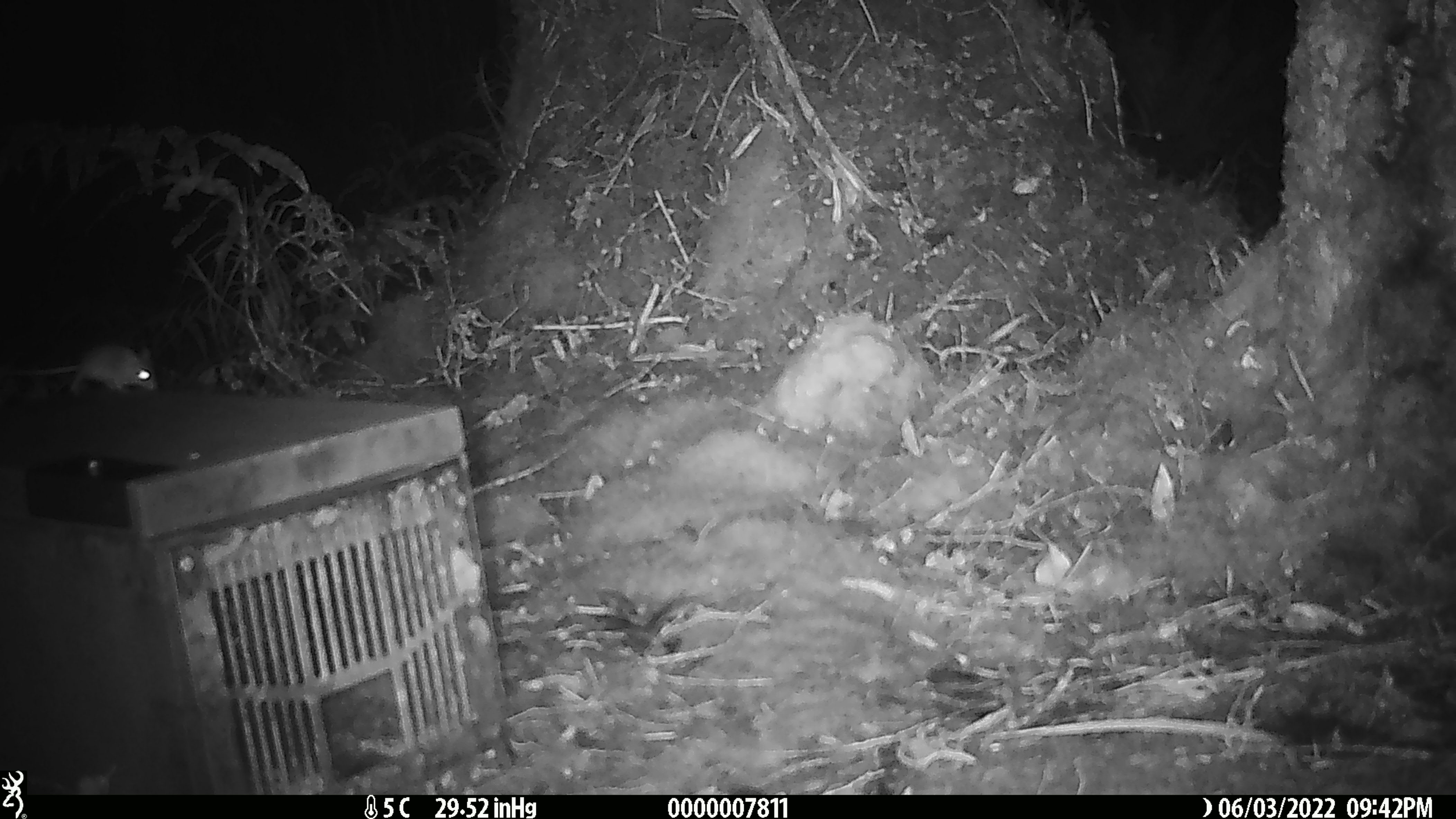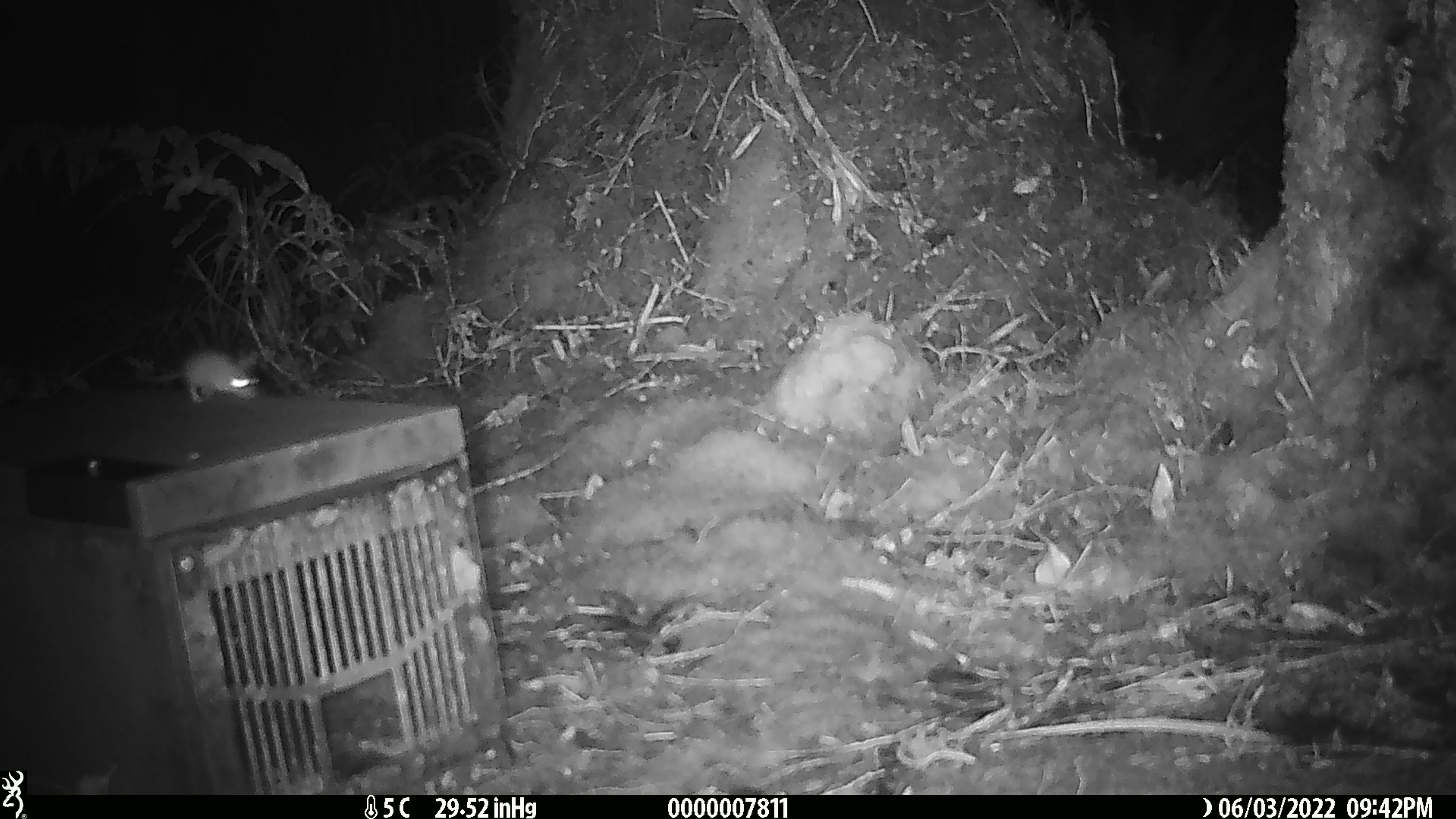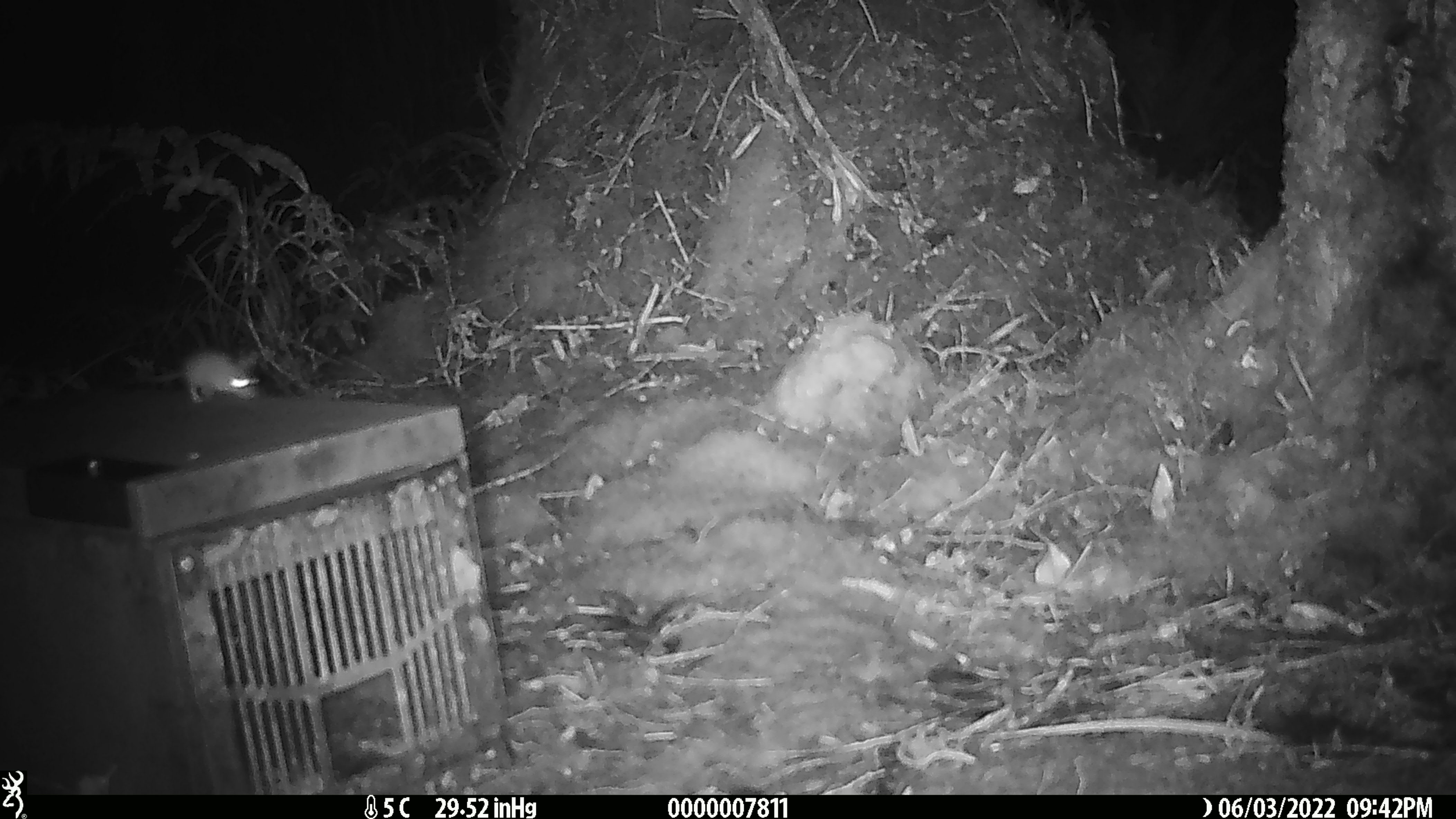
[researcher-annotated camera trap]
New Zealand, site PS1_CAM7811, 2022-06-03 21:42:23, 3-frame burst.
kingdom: Animalia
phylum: Chordata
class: Mammalia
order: Rodentia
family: Muridae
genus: Mus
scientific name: Mus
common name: mouse